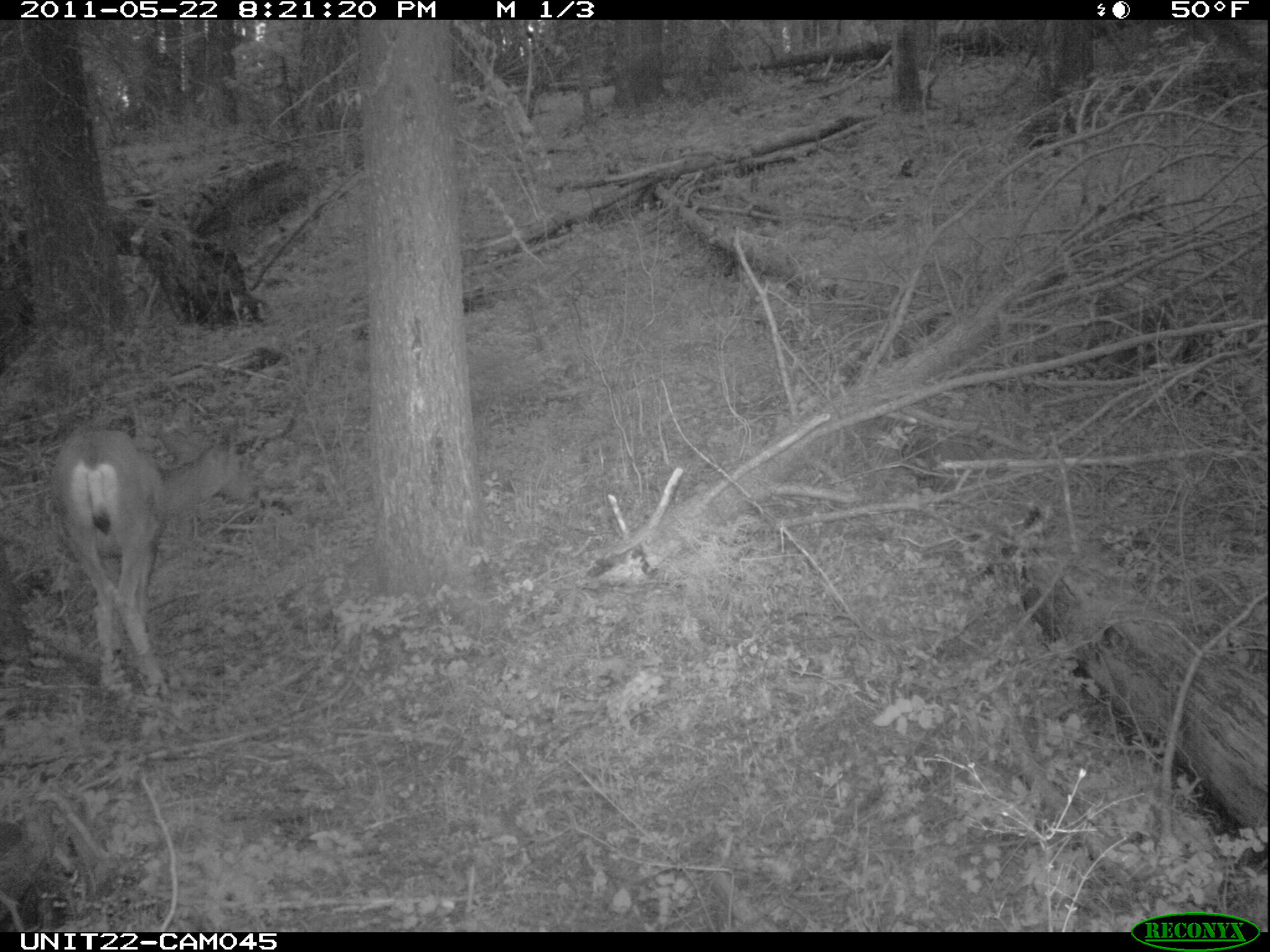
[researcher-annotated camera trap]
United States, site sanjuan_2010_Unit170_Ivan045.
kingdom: Animalia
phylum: Chordata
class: Mammalia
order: Artiodactyla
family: Cervidae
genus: Odocoileus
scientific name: Odocoileus hemionus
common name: mule deer